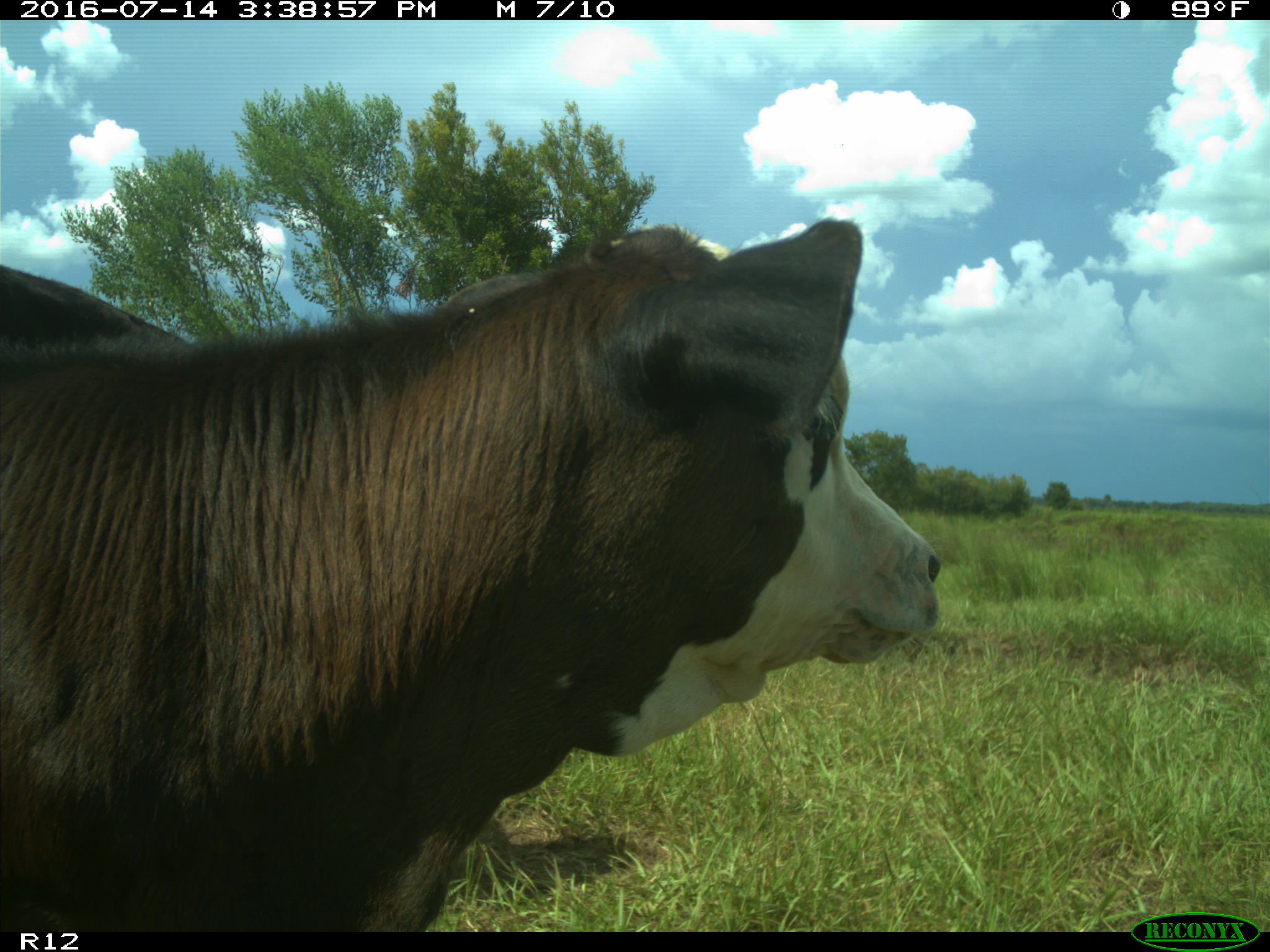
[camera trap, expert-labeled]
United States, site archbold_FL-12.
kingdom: Animalia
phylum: Chordata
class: Mammalia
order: Artiodactyla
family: Bovidae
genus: Bos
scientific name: Bos taurus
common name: domestic cow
Bos taurus (domestic cow).